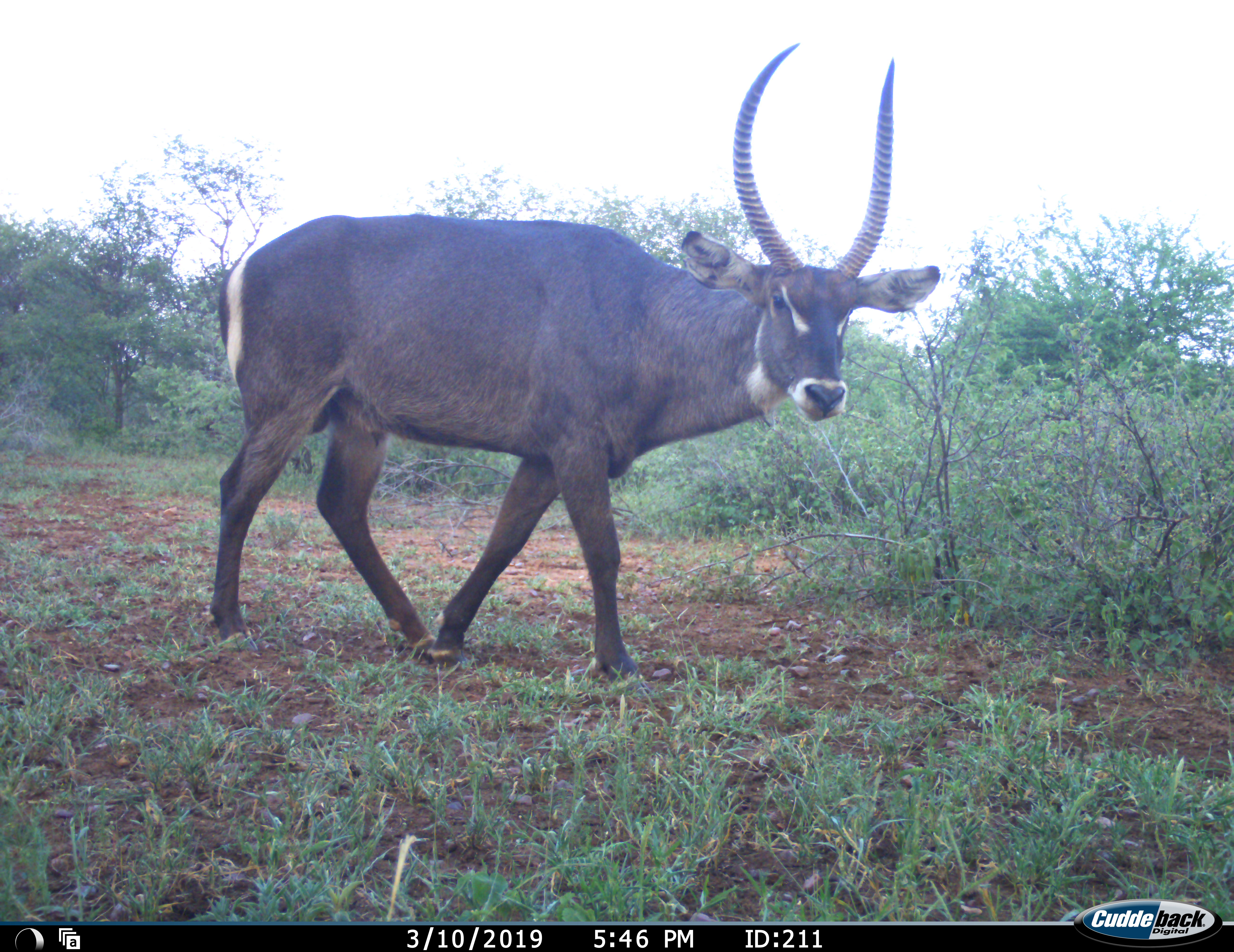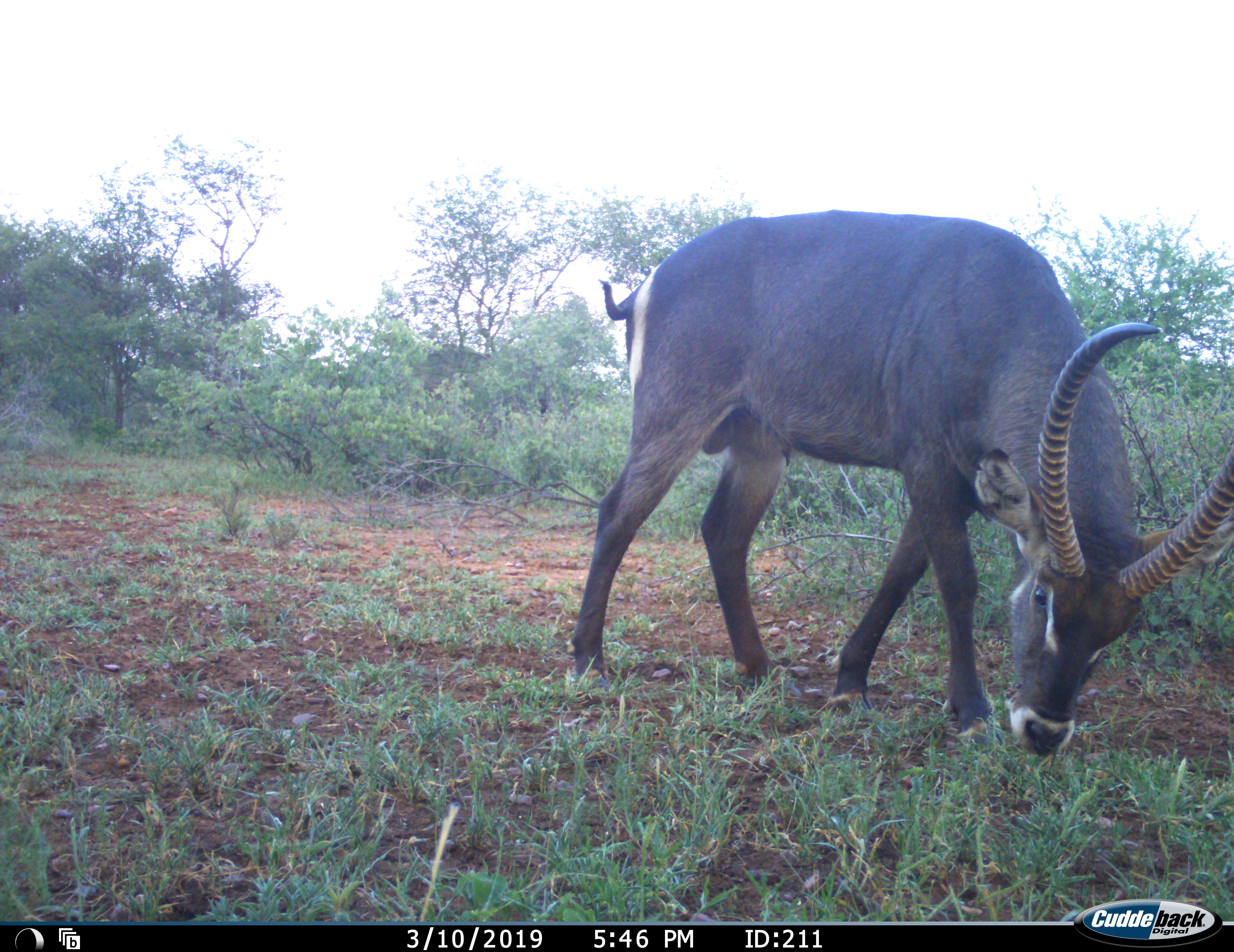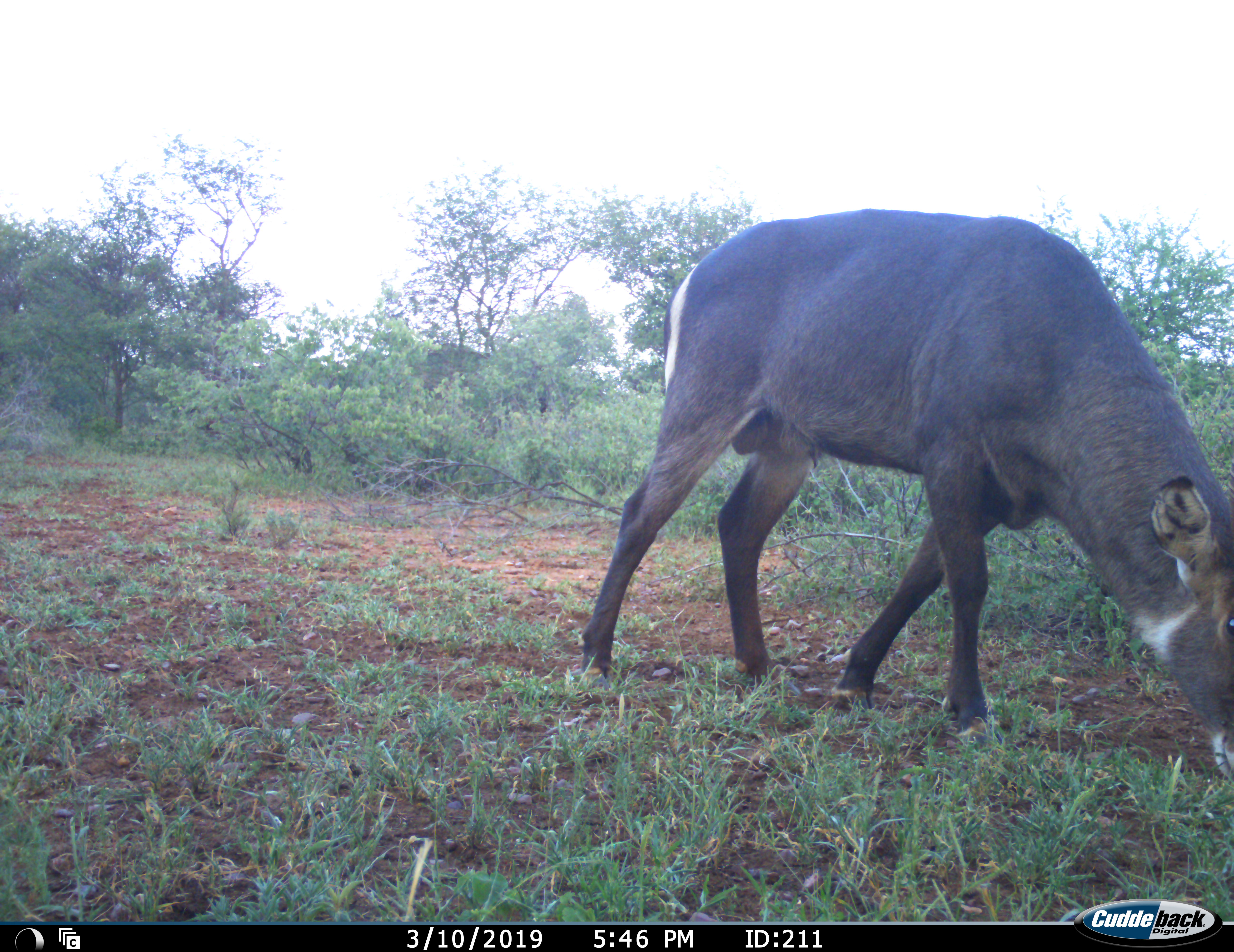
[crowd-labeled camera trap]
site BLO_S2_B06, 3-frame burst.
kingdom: Animalia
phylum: Chordata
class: Mammalia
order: Artiodactyla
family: Bovidae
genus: Kobus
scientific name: Kobus ellipsiprymnus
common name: waterbuck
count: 1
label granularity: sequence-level